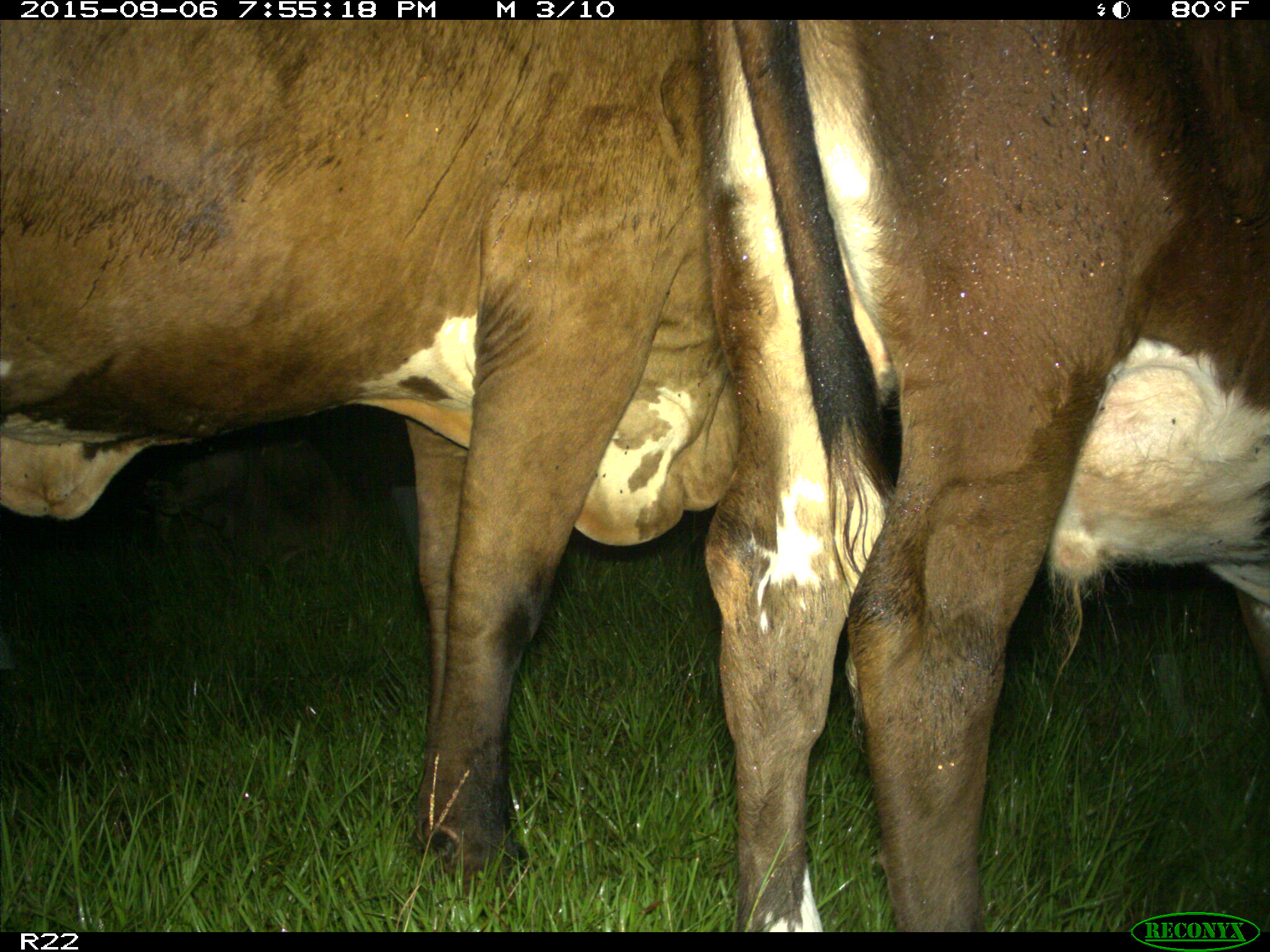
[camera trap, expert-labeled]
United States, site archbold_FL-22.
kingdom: Animalia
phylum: Chordata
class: Mammalia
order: Artiodactyla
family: Bovidae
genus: Bos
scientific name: Bos taurus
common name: domestic cow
Bos taurus (domestic cow).